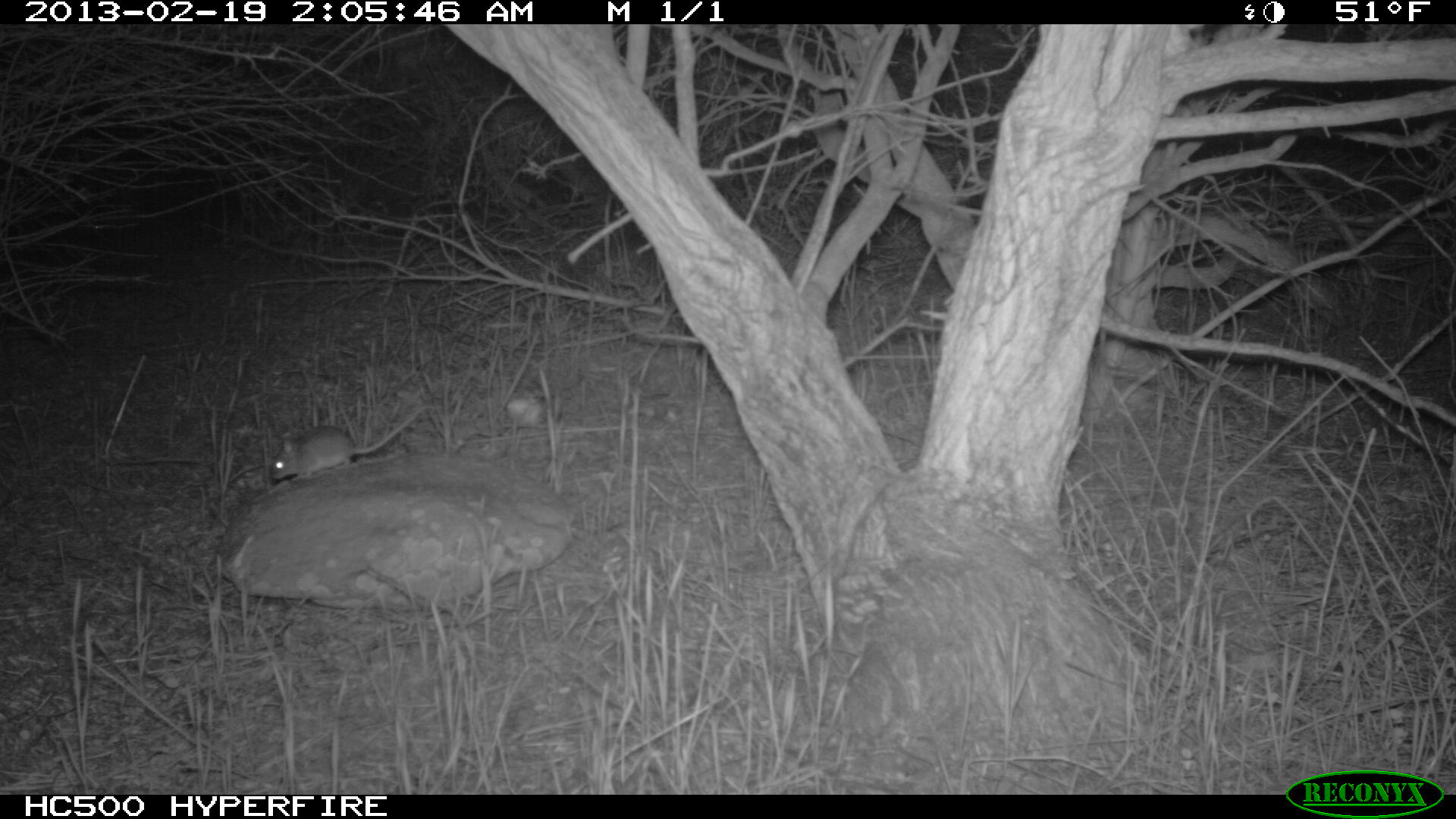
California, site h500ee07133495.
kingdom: Animalia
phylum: Chordata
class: Mammalia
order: Rodentia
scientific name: Rodentia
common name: rodent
Rodent (Rodentia).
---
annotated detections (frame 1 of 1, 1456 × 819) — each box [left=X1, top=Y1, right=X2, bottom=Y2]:
rodent: [left=270, top=403, right=426, bottom=481]